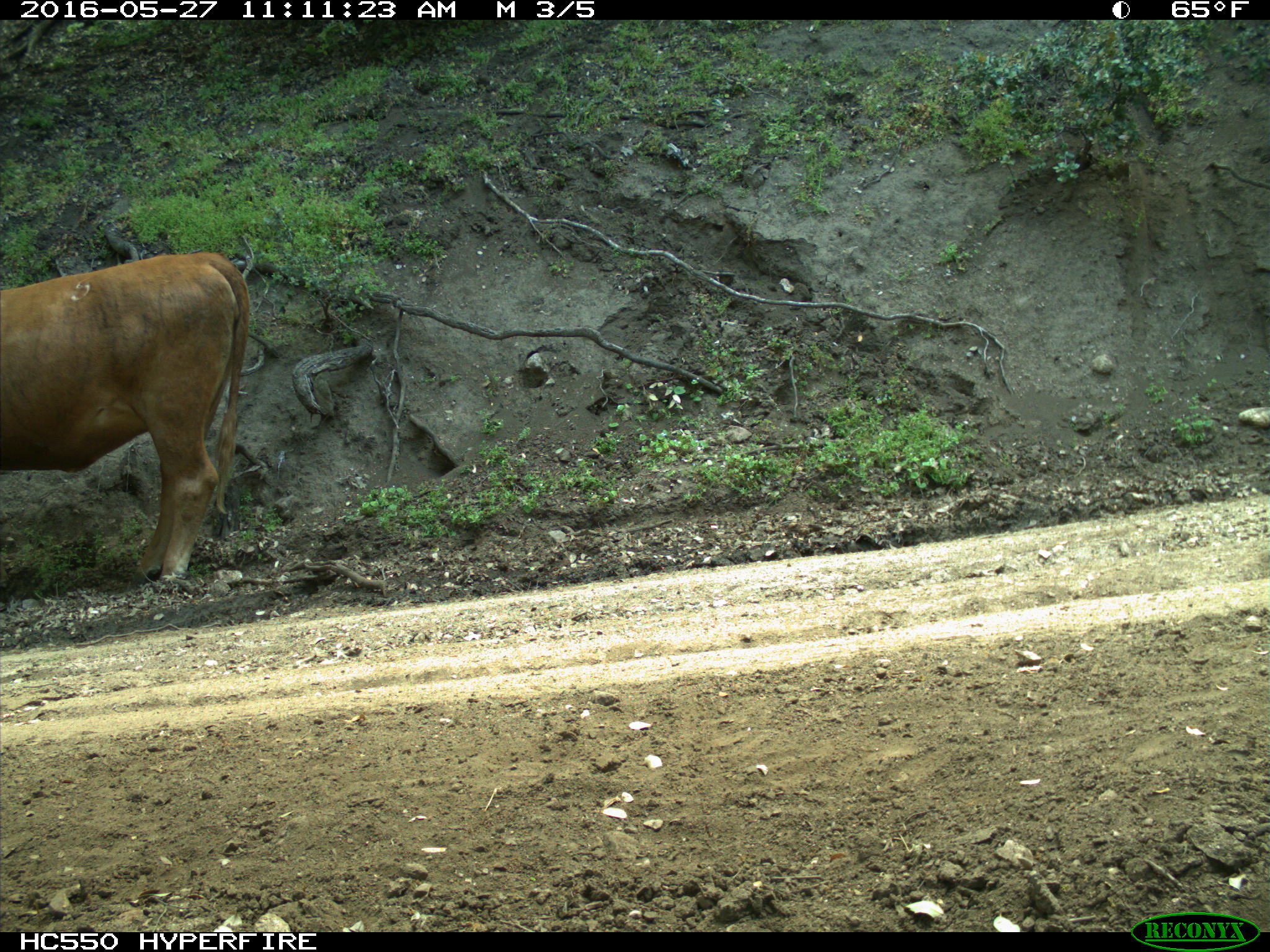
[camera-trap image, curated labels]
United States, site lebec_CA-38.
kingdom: Animalia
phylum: Chordata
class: Mammalia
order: Artiodactyla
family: Bovidae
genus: Bos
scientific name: Bos taurus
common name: domestic cow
Bos taurus (domestic cow).